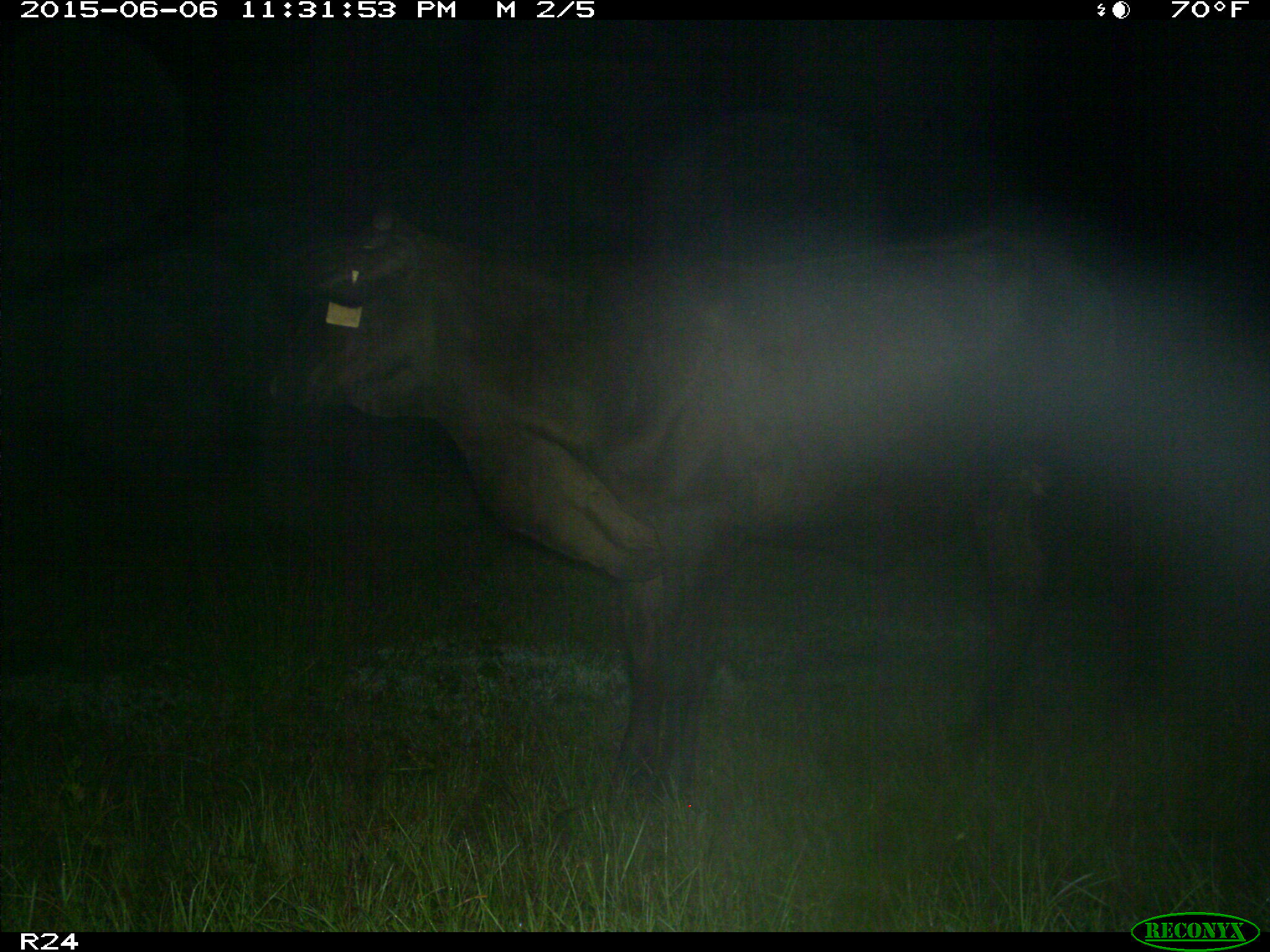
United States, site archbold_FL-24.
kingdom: Animalia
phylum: Chordata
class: Mammalia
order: Artiodactyla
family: Bovidae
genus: Bos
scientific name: Bos taurus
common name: domestic cow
Bos taurus (domestic cow).